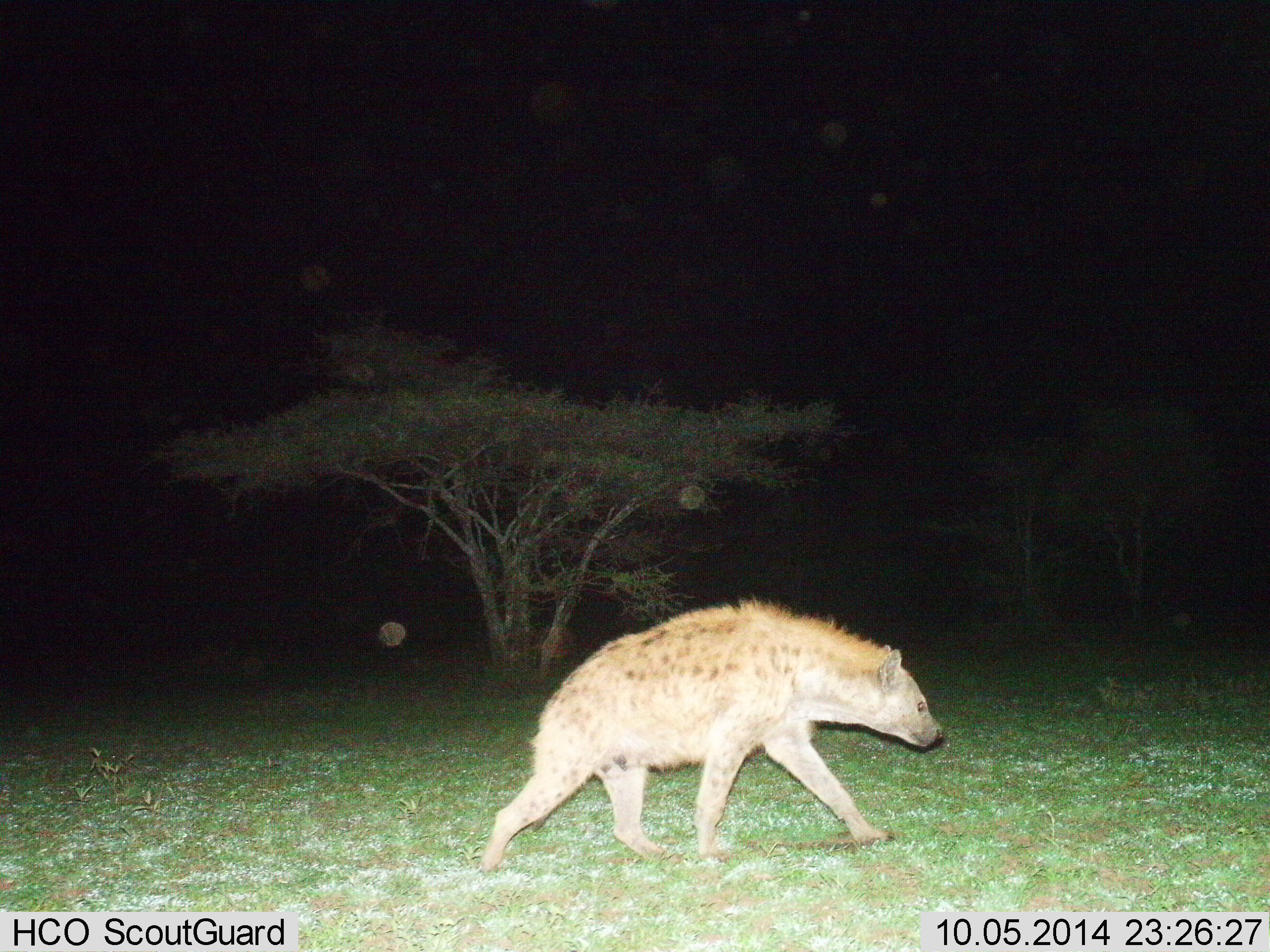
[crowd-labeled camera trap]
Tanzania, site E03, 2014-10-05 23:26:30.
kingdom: Animalia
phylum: Chordata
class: Mammalia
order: Carnivora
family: Hyaenidae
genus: Crocuta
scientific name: Crocuta crocuta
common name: spotted hyena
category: hyenaspotted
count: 1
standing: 20%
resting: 0%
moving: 80%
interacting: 0%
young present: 0%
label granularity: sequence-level